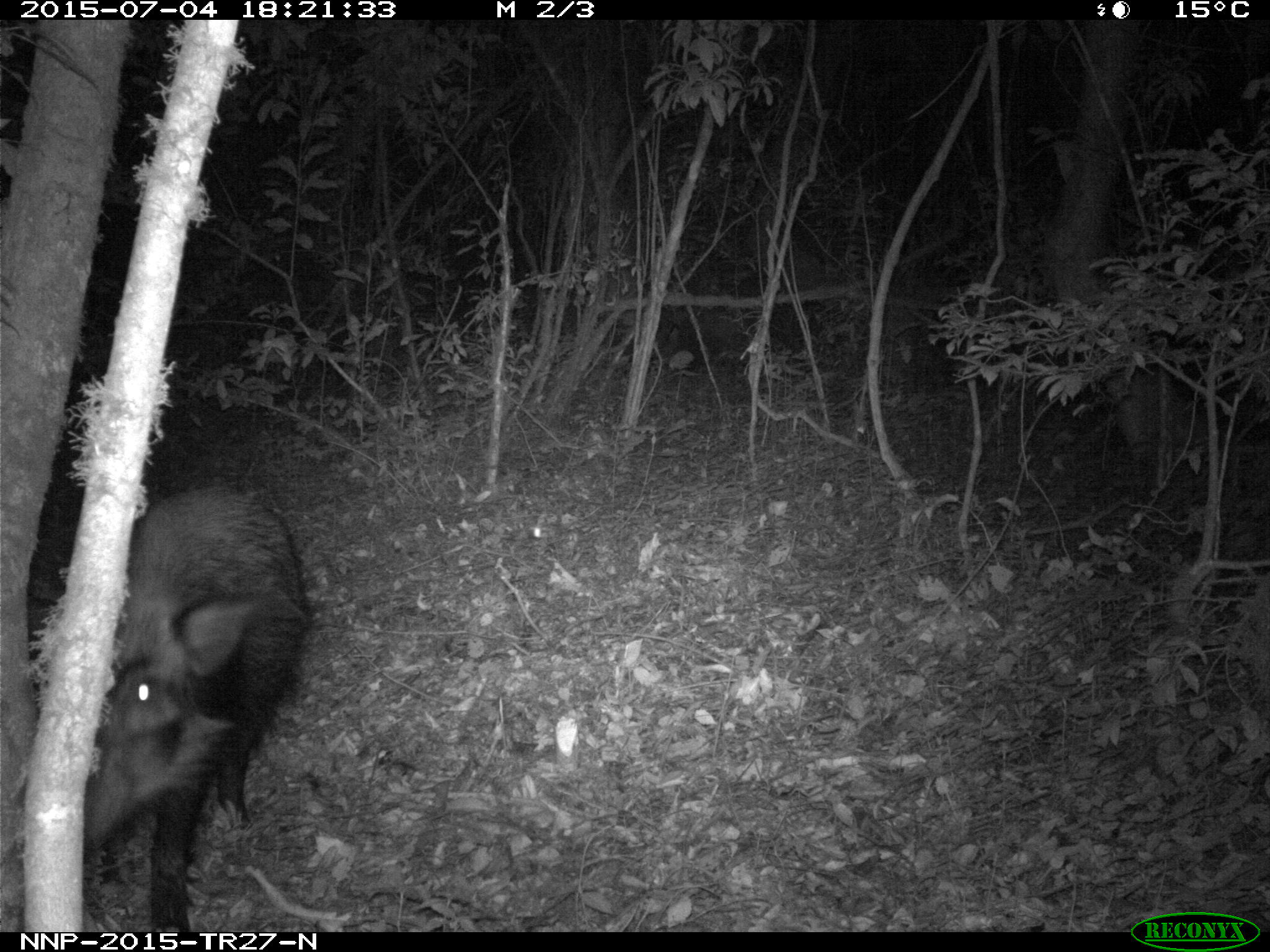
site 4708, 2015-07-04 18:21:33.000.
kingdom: Animalia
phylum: Chordata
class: Mammalia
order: Artiodactyla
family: Suidae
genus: Potamochoerus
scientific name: Potamochoerus larvatus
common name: bushpig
Potamochoerus larvatus (bushpig), count 1.